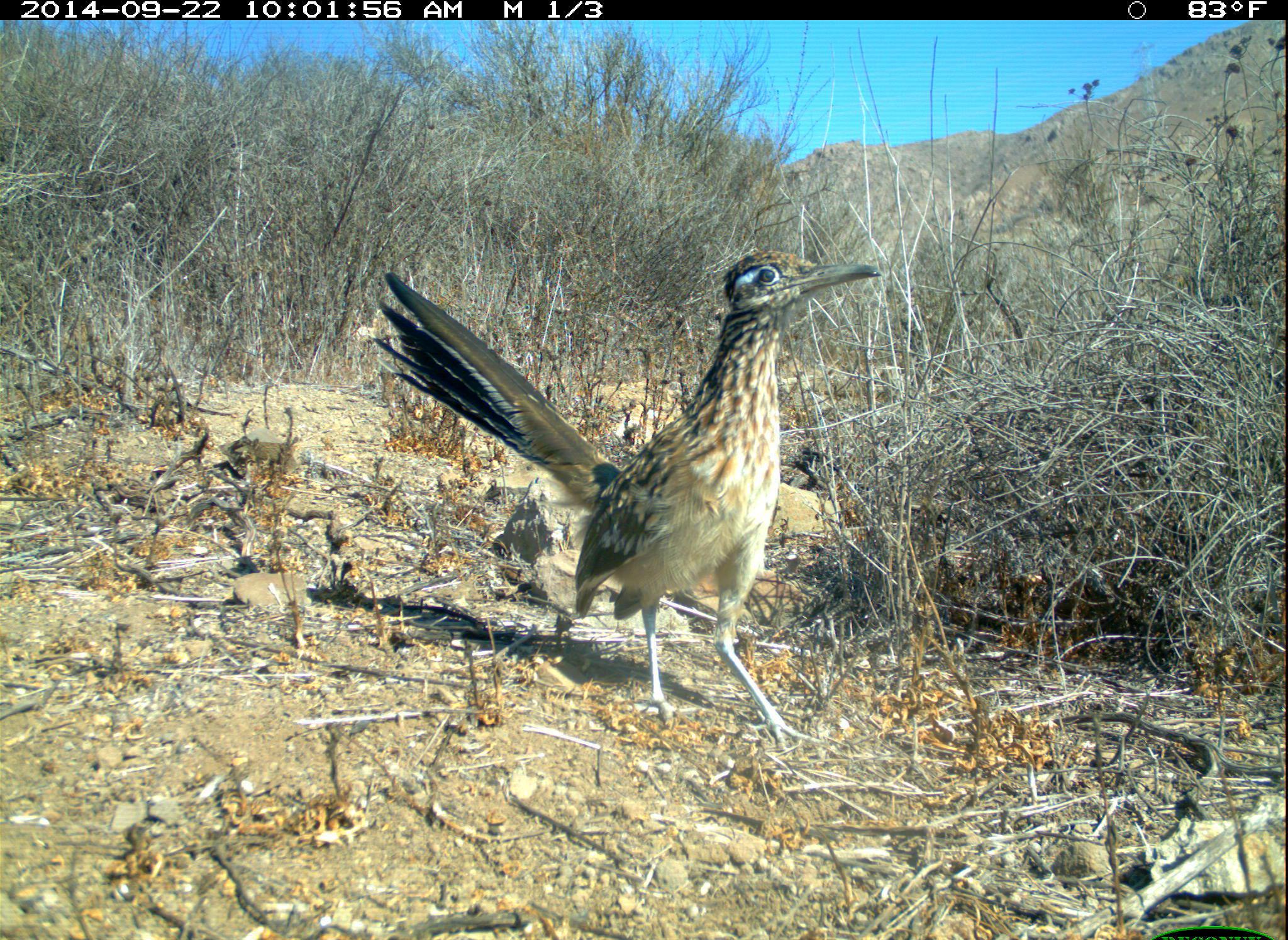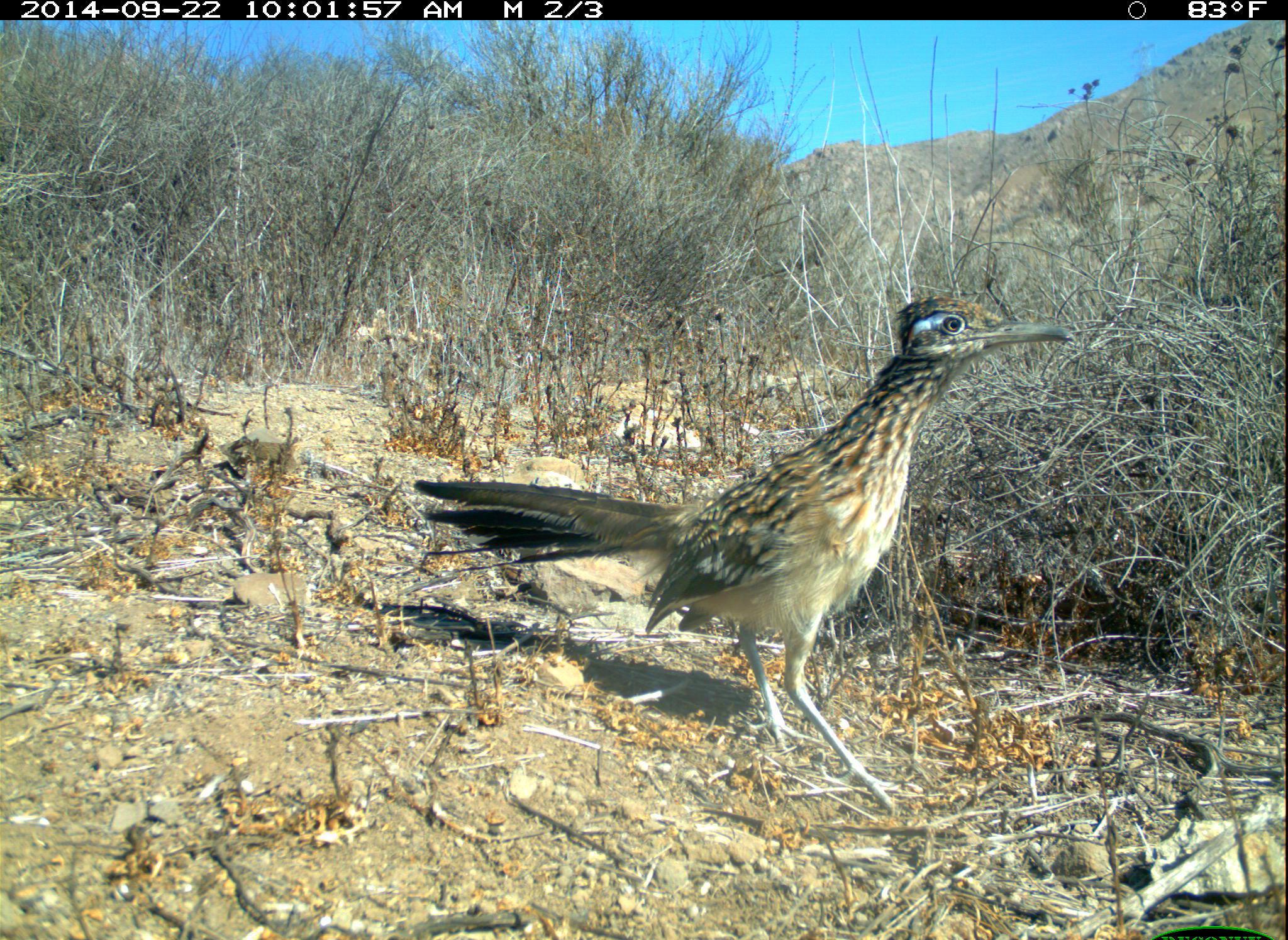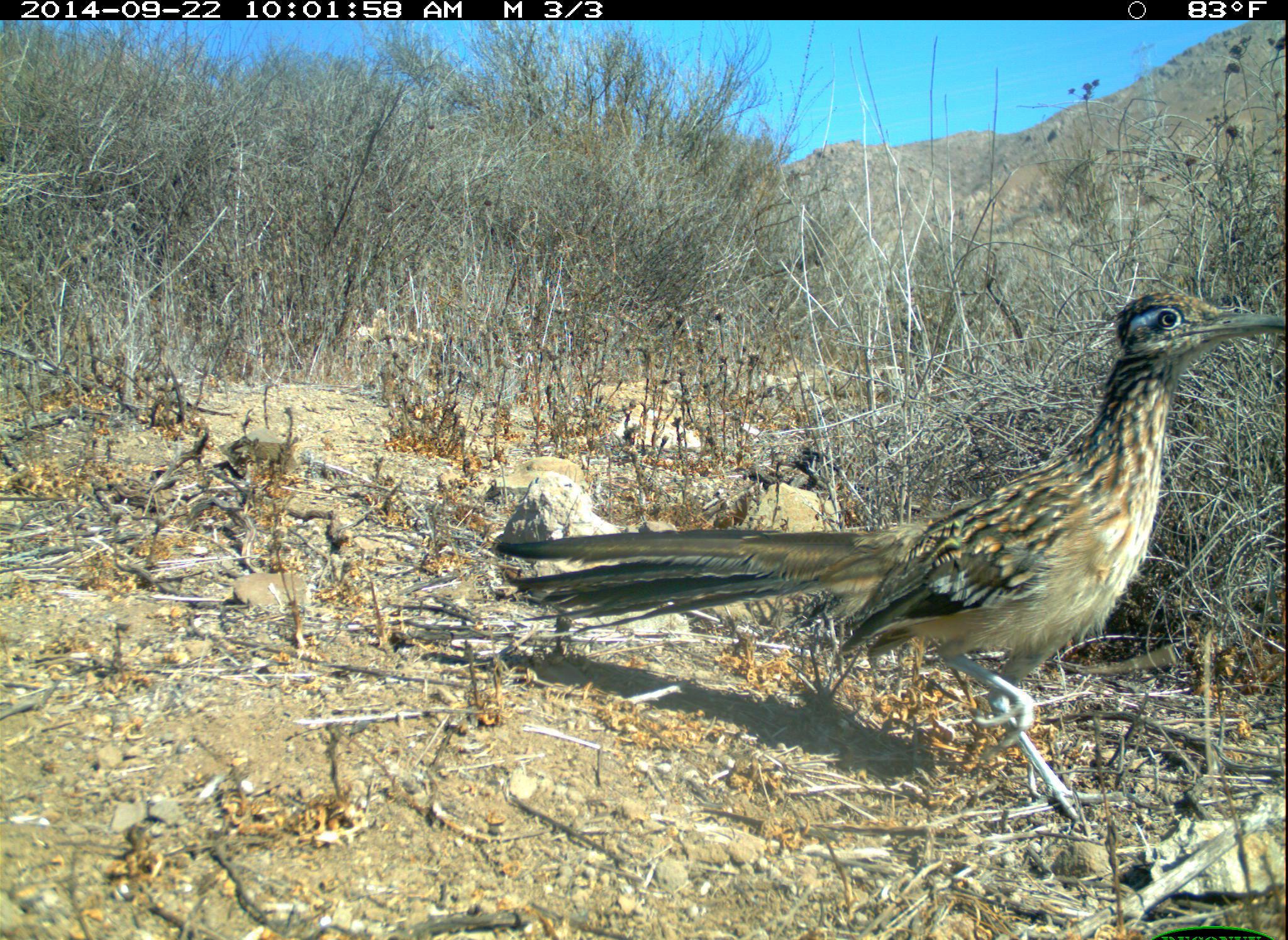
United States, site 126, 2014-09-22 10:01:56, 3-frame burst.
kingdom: Animalia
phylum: Chordata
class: Aves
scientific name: Aves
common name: bird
Bird (Aves).